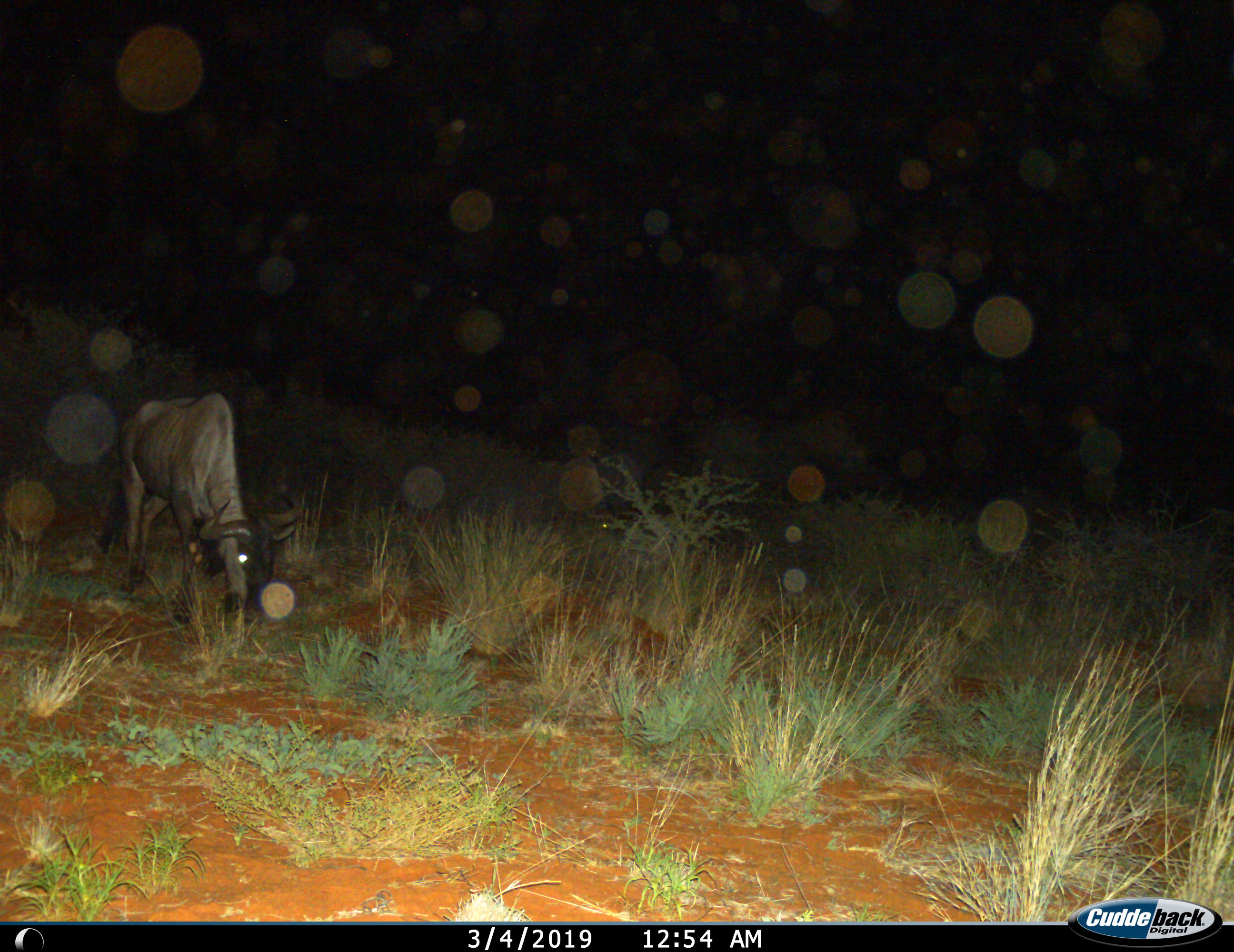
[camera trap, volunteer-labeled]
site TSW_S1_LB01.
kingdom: Animalia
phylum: Chordata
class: Mammalia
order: Artiodactyla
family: Bovidae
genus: Connochaetes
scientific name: Connochaetes taurinus taurinus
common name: blue wildebeest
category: wildebeestblue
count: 1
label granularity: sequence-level